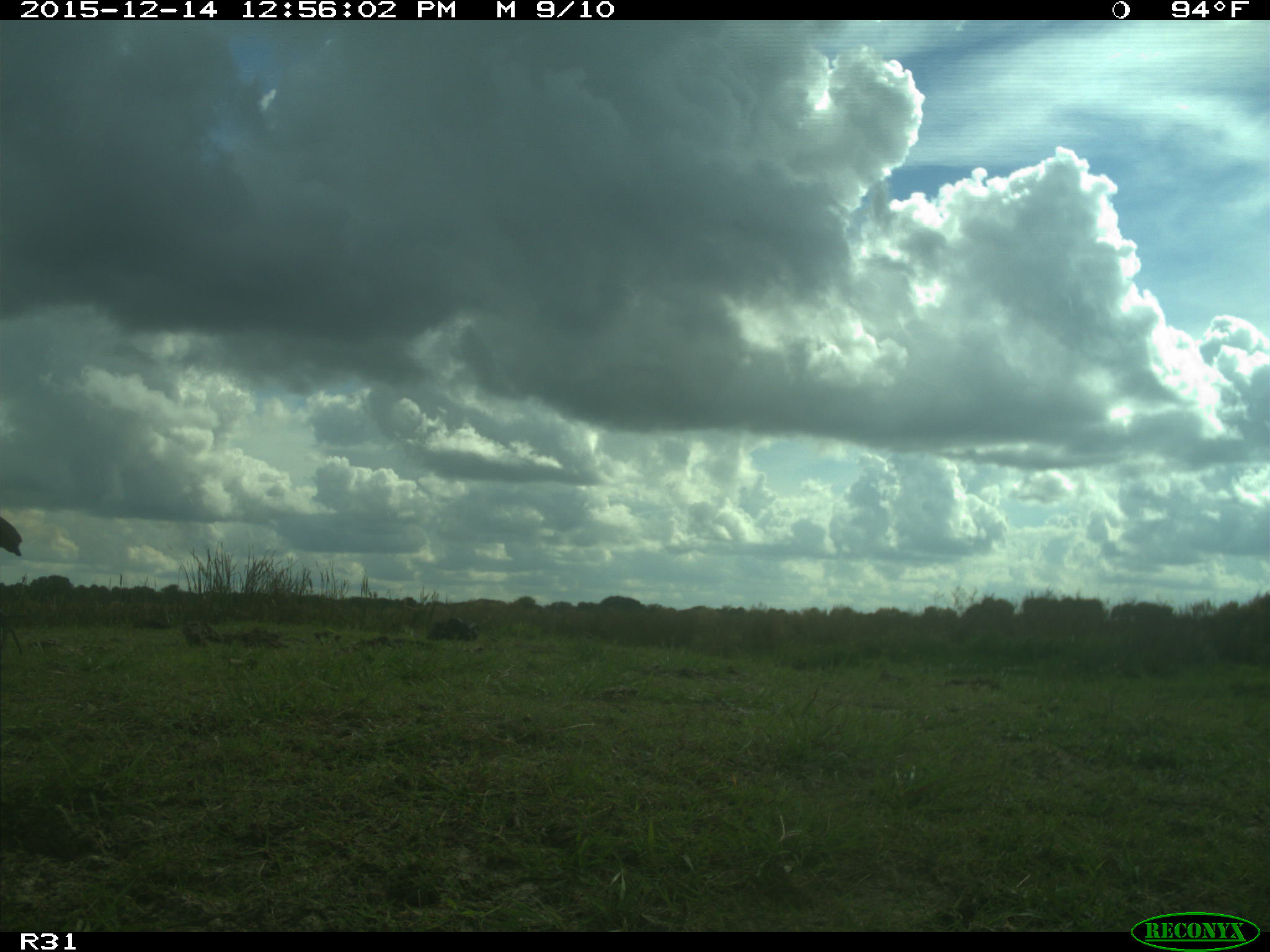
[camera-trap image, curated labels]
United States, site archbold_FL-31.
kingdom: Animalia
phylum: Chordata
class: Aves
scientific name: Aves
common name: birds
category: unidentified bird